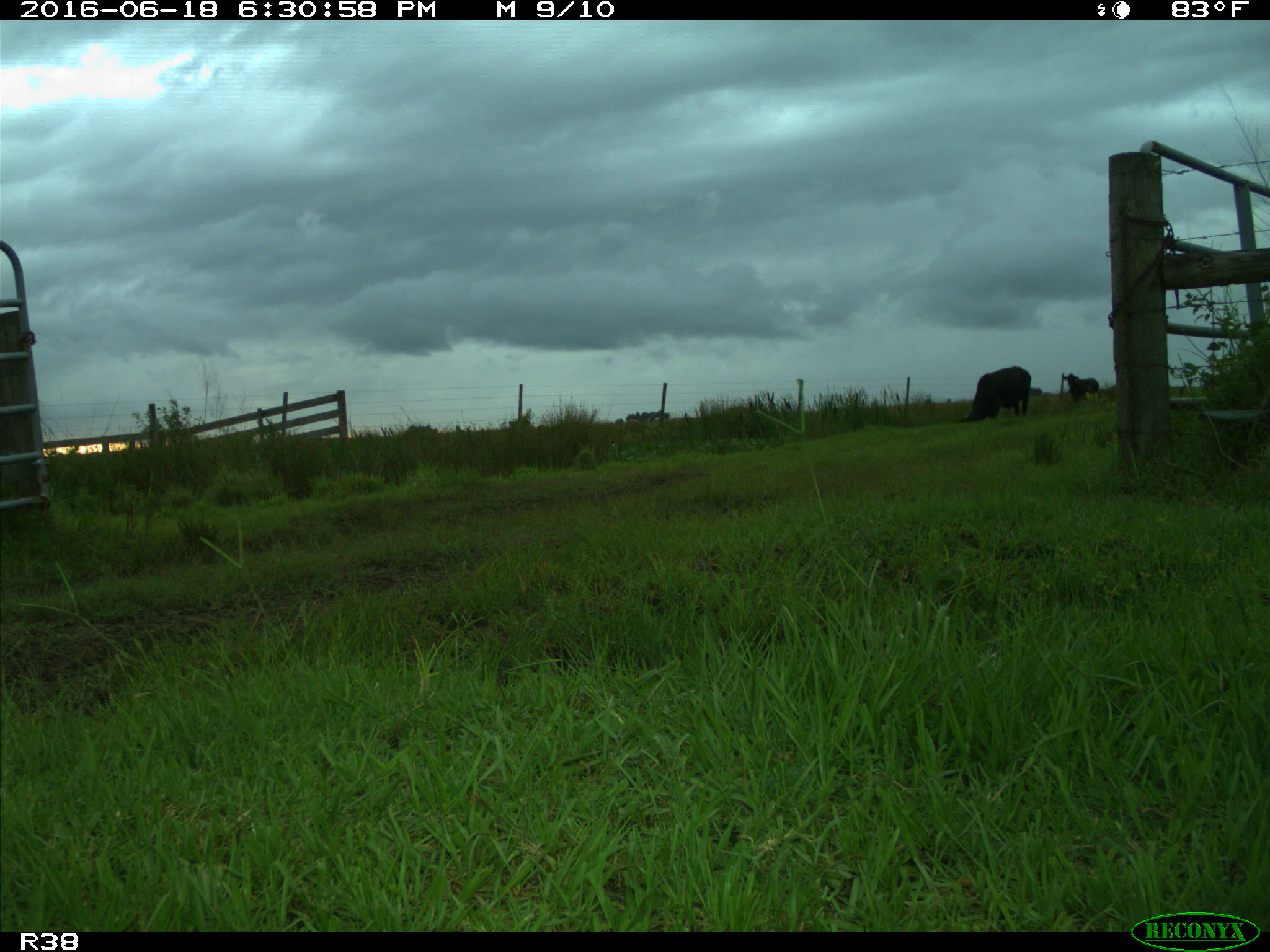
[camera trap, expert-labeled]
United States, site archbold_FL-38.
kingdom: Animalia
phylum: Chordata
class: Mammalia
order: Artiodactyla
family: Bovidae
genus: Bos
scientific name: Bos taurus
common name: domestic cow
Bos taurus (domestic cow).